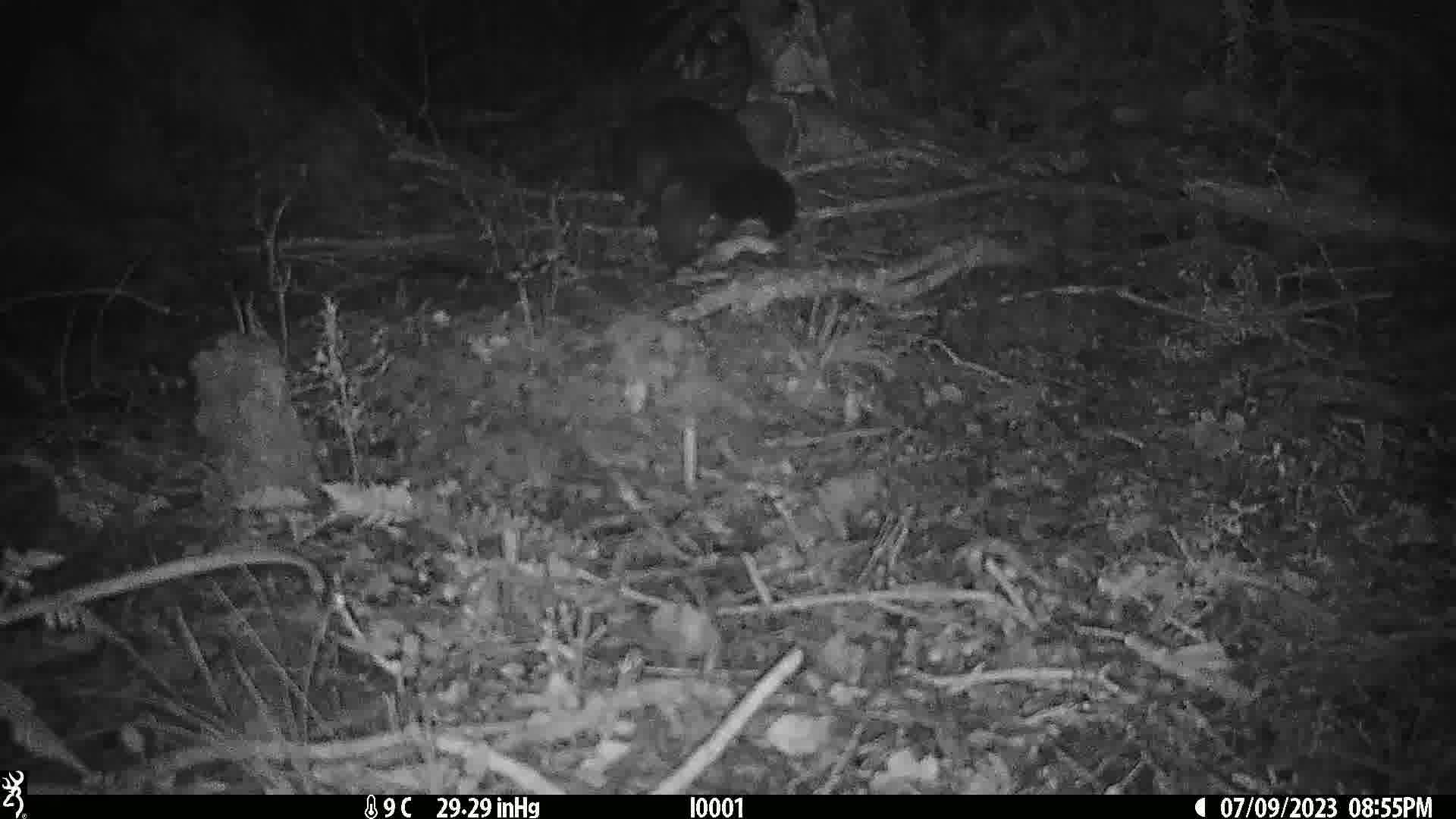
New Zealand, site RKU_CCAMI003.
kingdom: Animalia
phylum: Chordata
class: Mammalia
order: Diprotodontia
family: Phalangeridae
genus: Trichosurus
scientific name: Trichosurus vulpecula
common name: common brushtail possum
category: possum